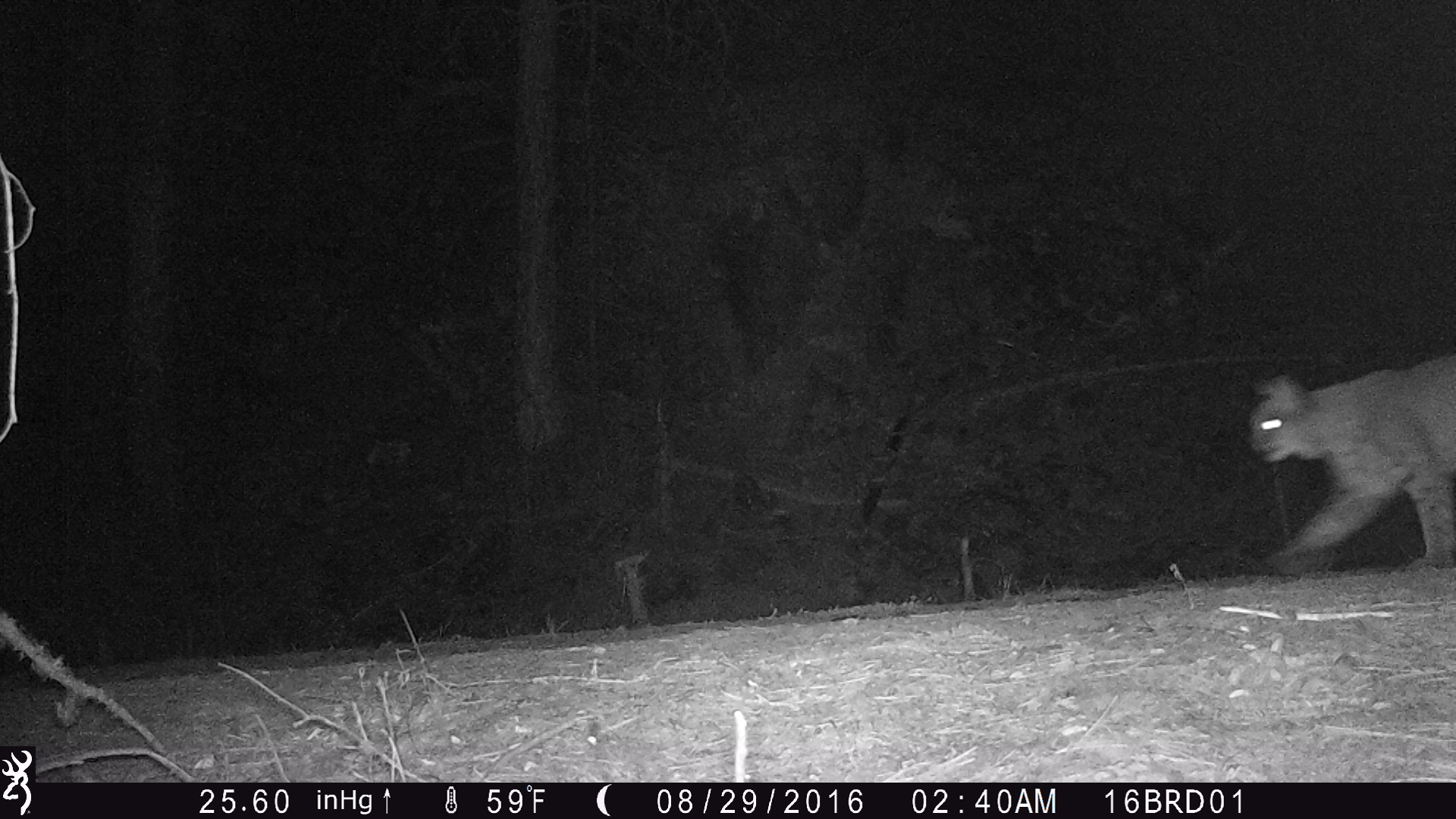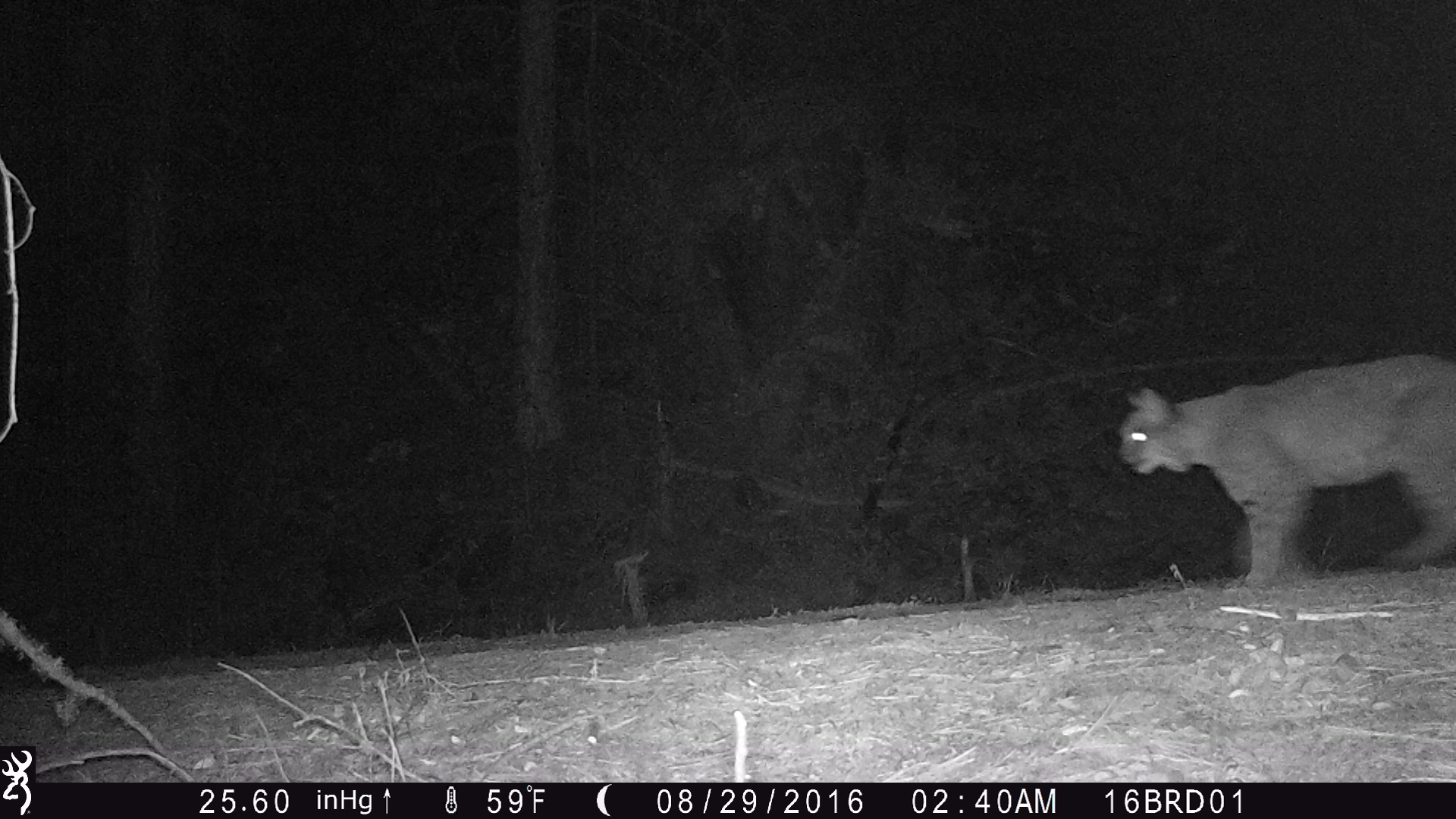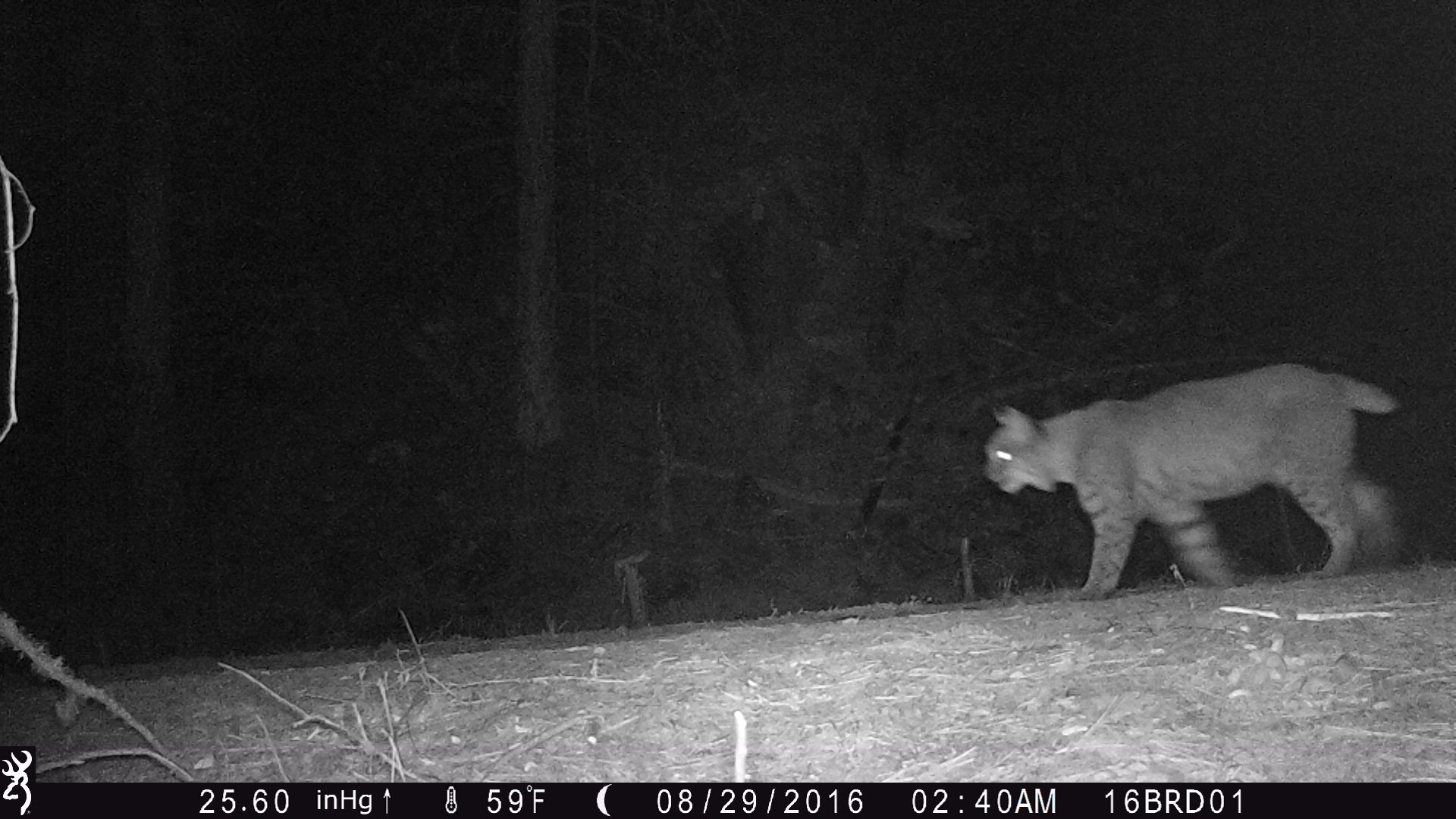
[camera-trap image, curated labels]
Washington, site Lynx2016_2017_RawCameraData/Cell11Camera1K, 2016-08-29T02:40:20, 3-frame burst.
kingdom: Animalia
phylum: Chordata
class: Mammalia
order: Carnivora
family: Felidae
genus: Lynx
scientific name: Lynx rufus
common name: bobcat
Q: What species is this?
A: Lynx rufus (bobcat).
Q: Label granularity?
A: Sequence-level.